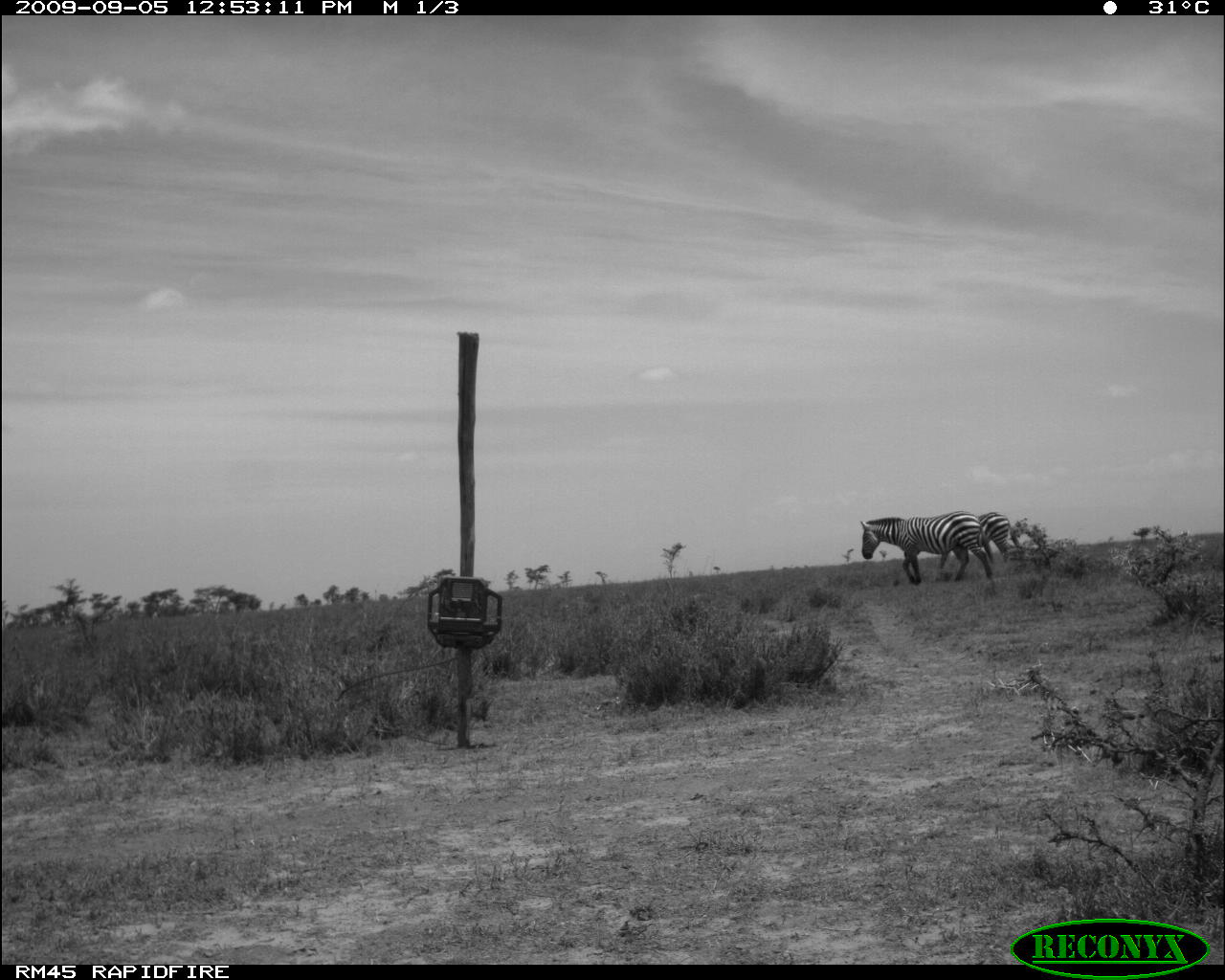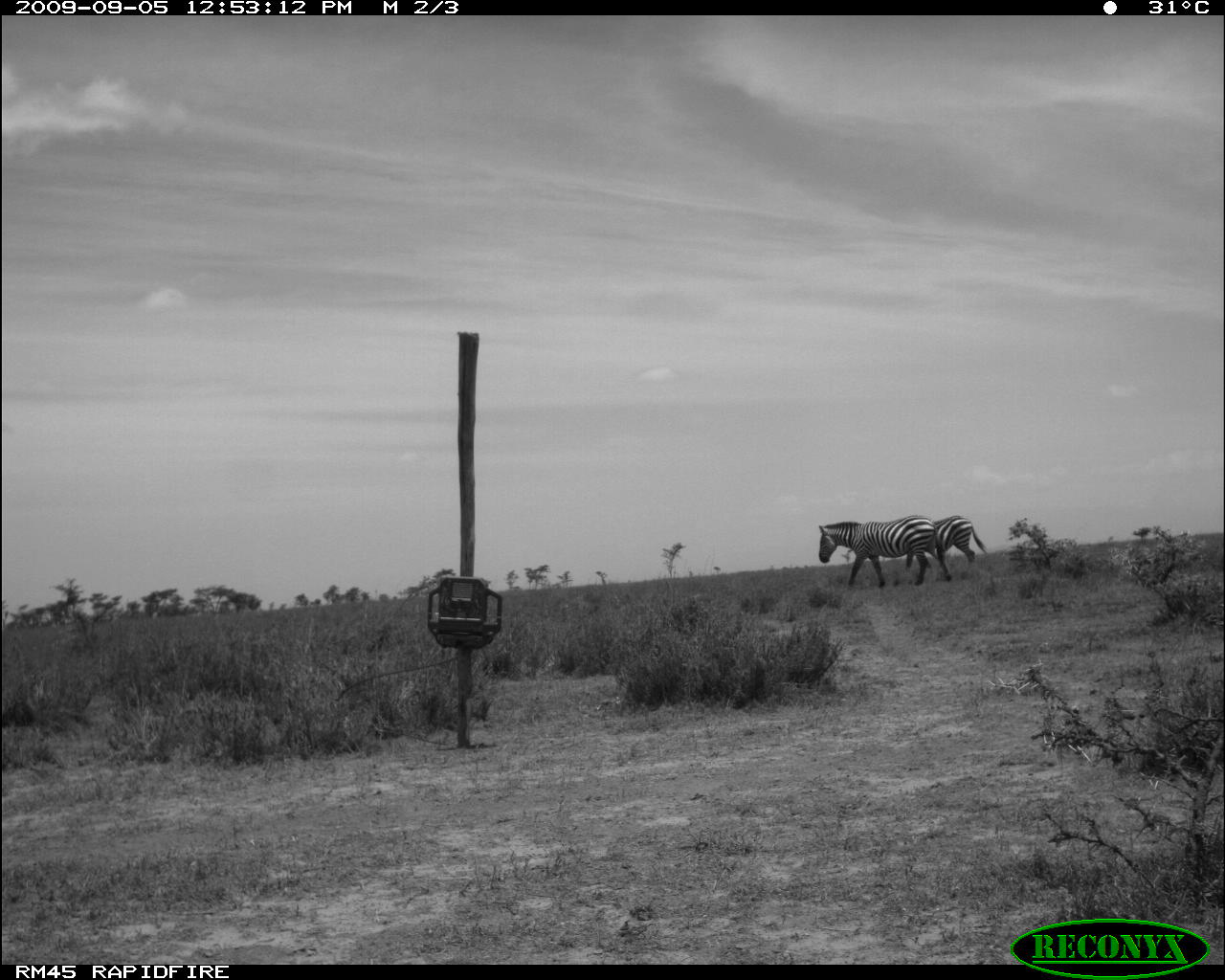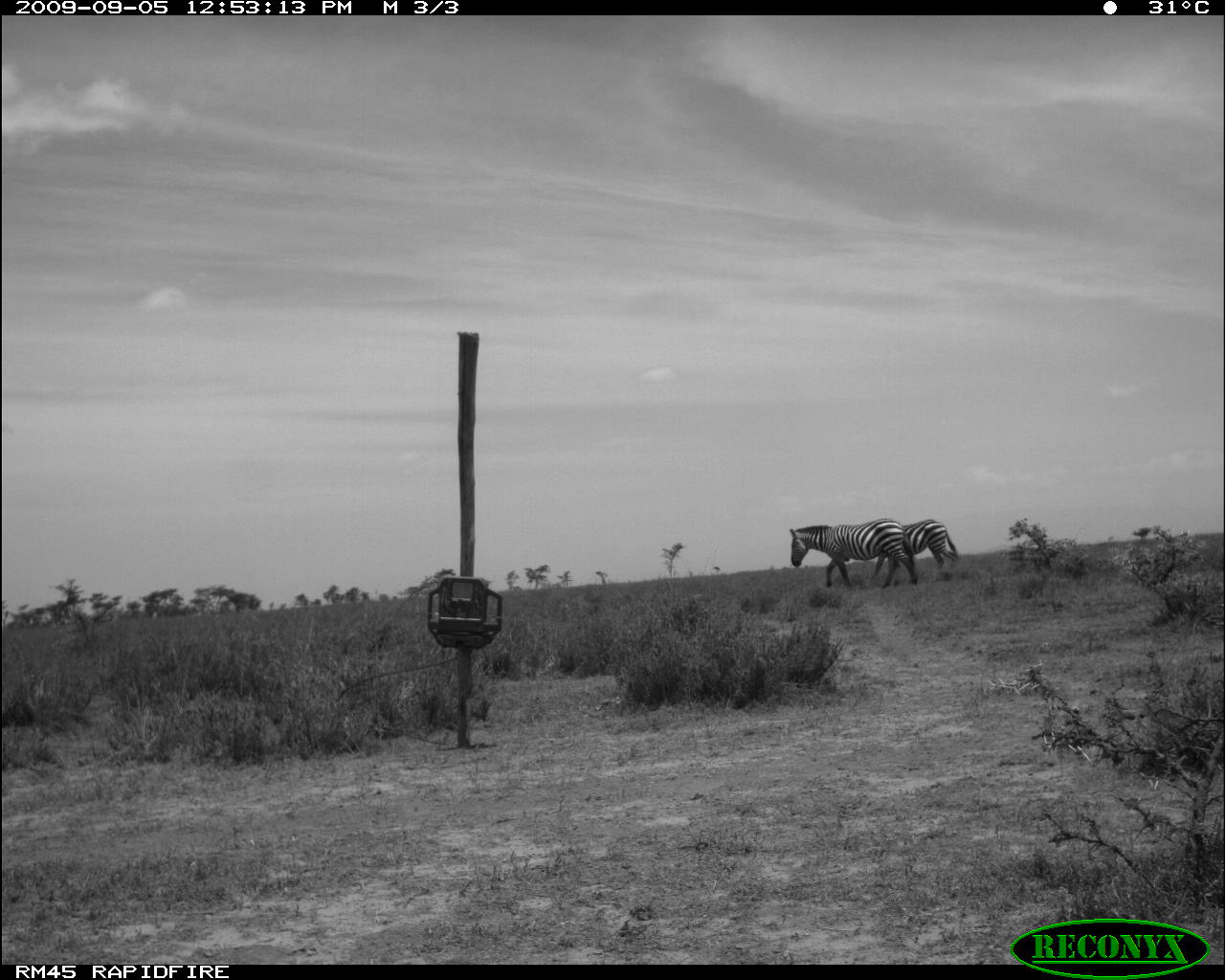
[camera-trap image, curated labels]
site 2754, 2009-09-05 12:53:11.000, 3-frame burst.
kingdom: Animalia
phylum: Chordata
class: Mammalia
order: Perissodactyla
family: Equidae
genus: Equus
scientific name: Equus quagga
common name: plains zebra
Equus quagga (plains zebra), count 2.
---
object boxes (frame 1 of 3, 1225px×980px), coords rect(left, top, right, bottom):
equus quagga: rect(858, 509, 994, 586); rect(936, 510, 1012, 580)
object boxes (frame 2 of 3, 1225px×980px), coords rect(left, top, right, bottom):
equus quagga: rect(817, 514, 935, 589); rect(903, 514, 987, 583)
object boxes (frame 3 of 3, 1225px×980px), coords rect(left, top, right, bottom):
equus quagga: rect(788, 517, 919, 589); rect(868, 518, 960, 589)